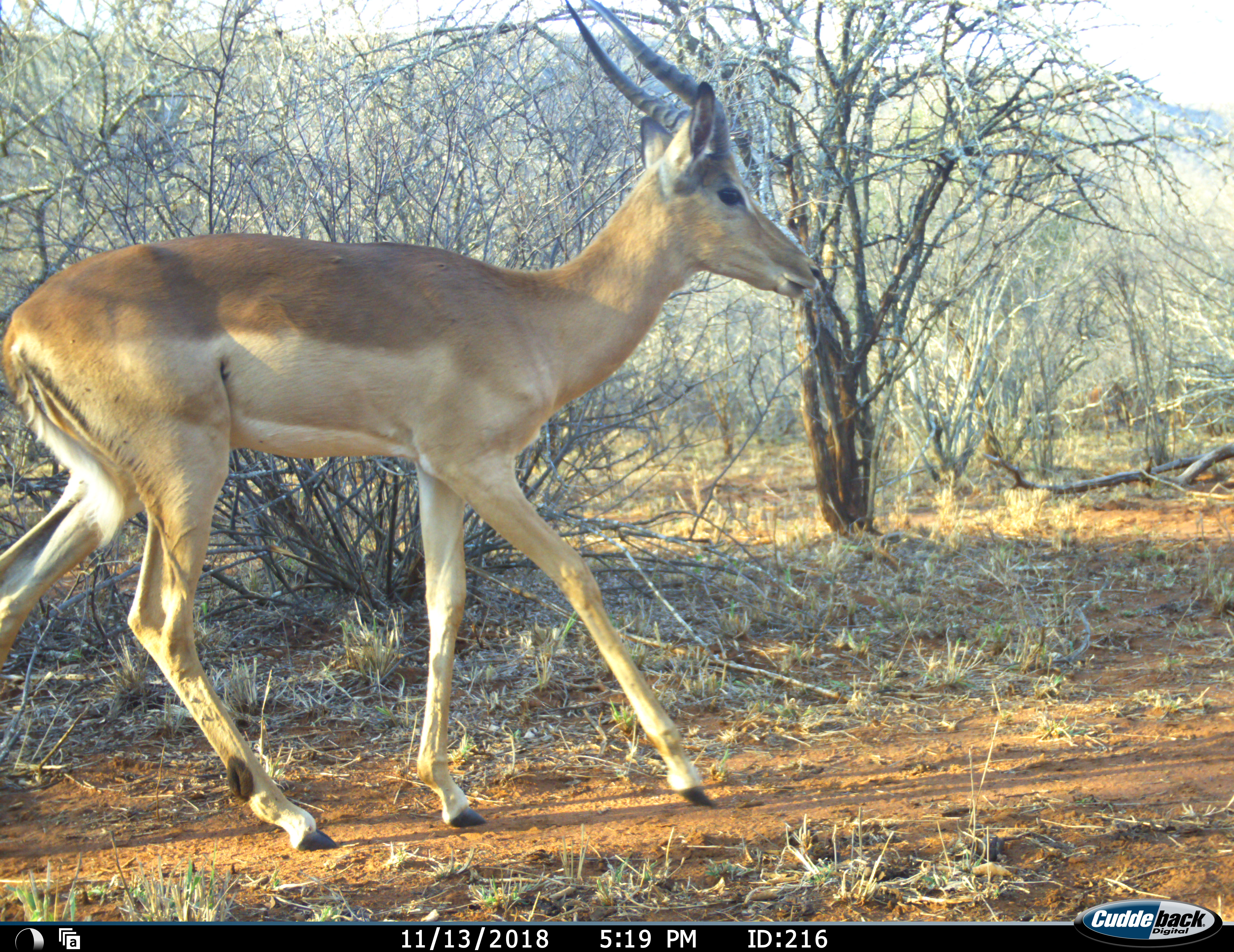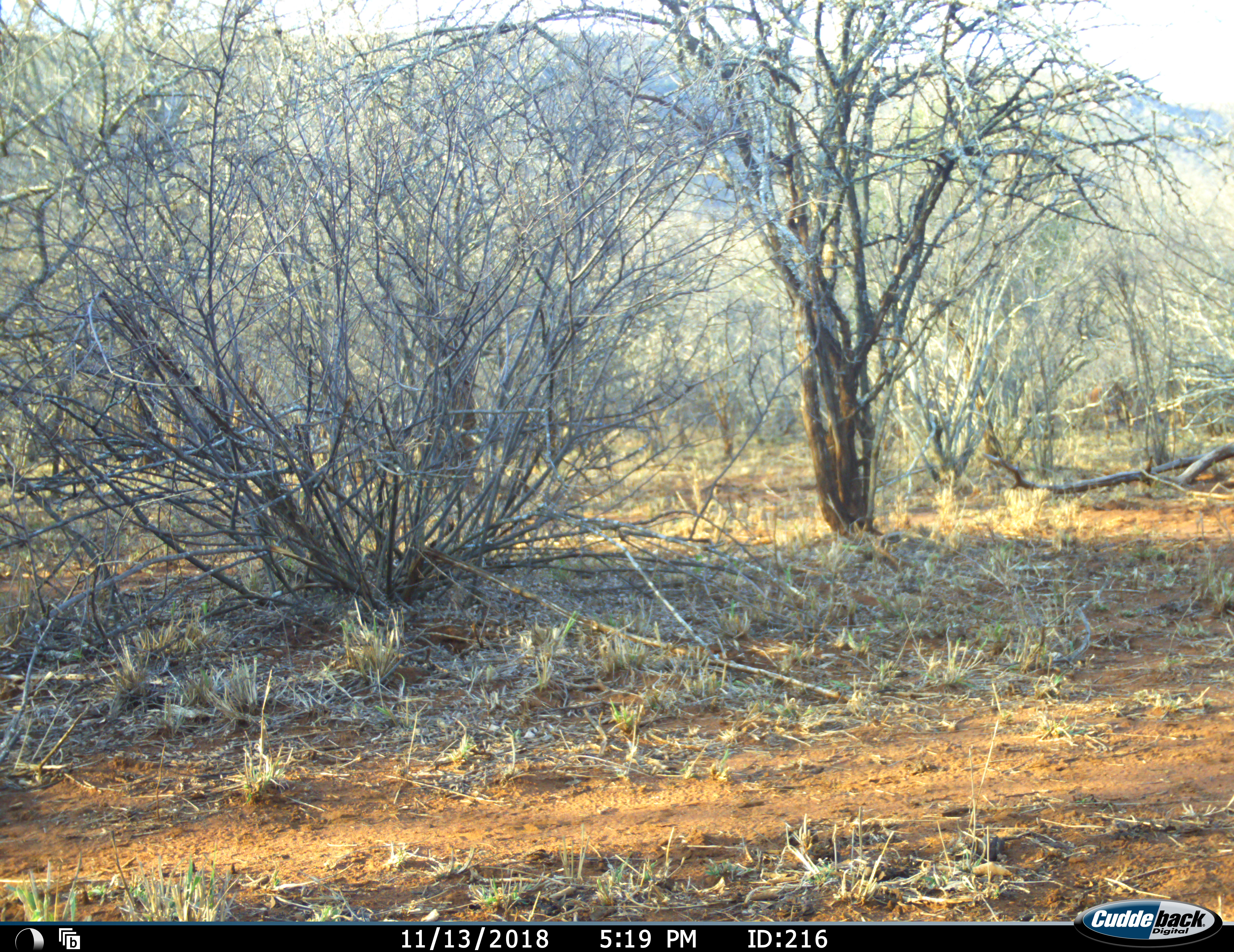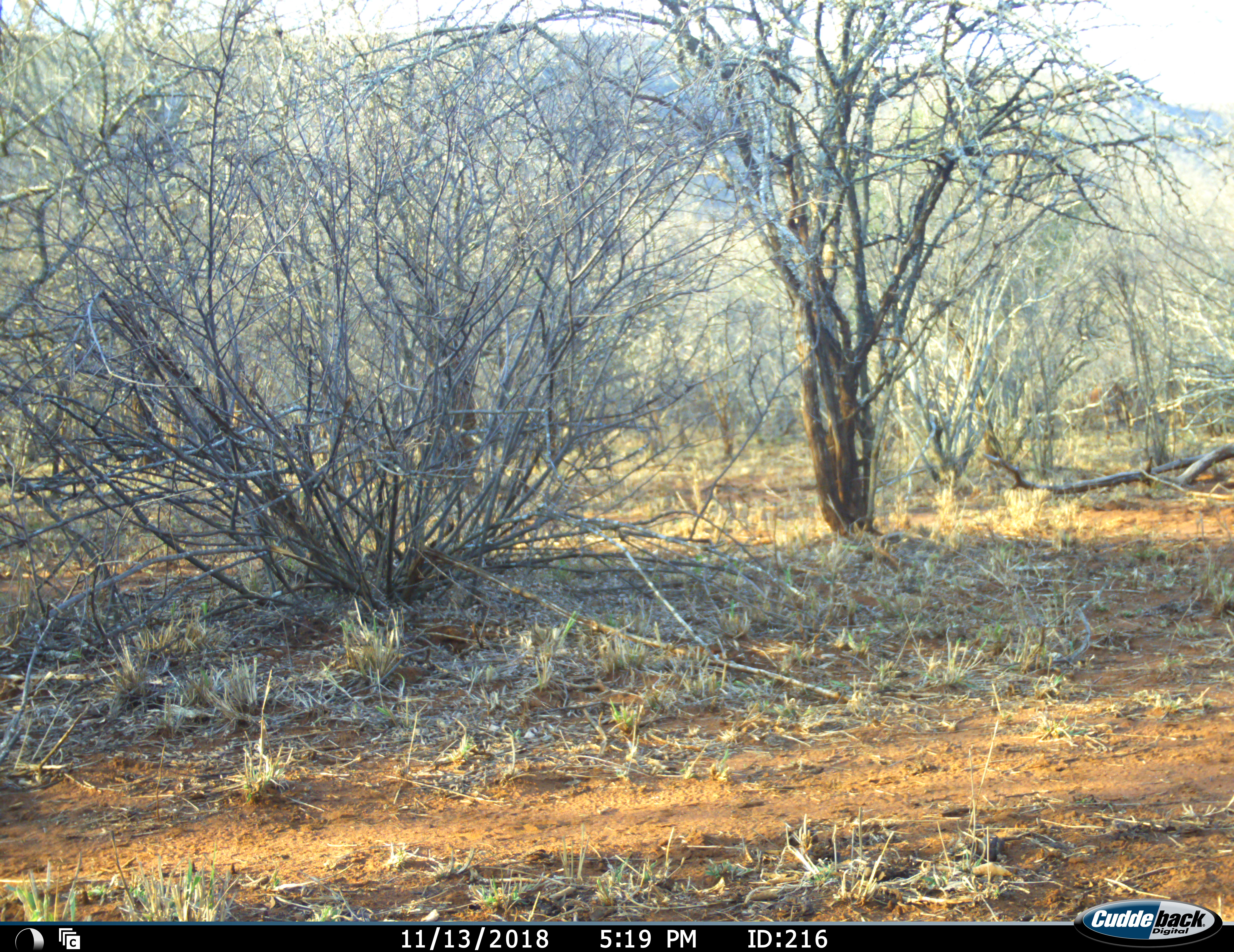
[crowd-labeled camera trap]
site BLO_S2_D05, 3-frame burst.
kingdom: Animalia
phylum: Chordata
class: Mammalia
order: Artiodactyla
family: Bovidae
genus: Aepyceros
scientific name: Aepyceros melampus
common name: impala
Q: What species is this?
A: Impala (Aepyceros melampus).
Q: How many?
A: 1.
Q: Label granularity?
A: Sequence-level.